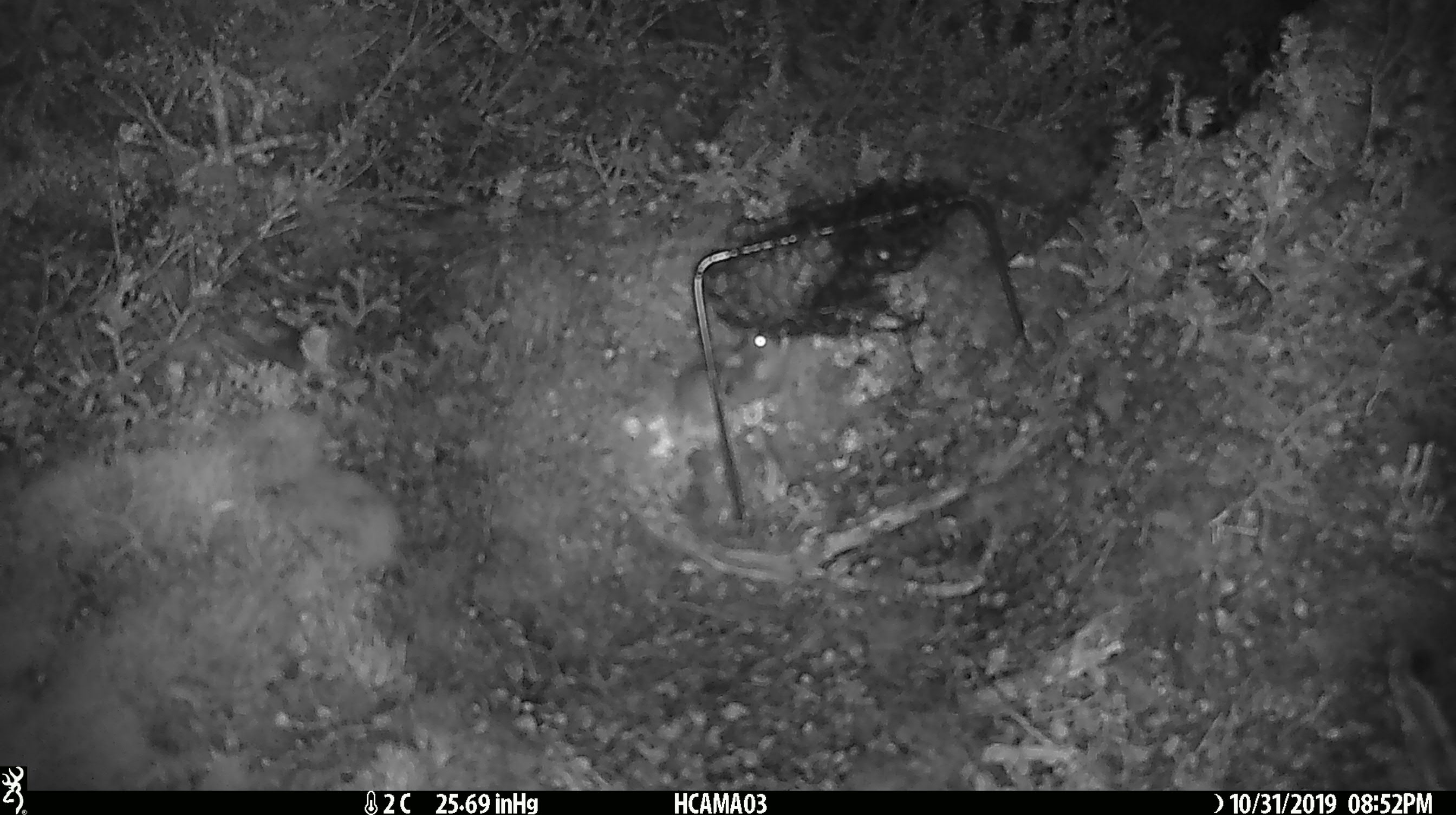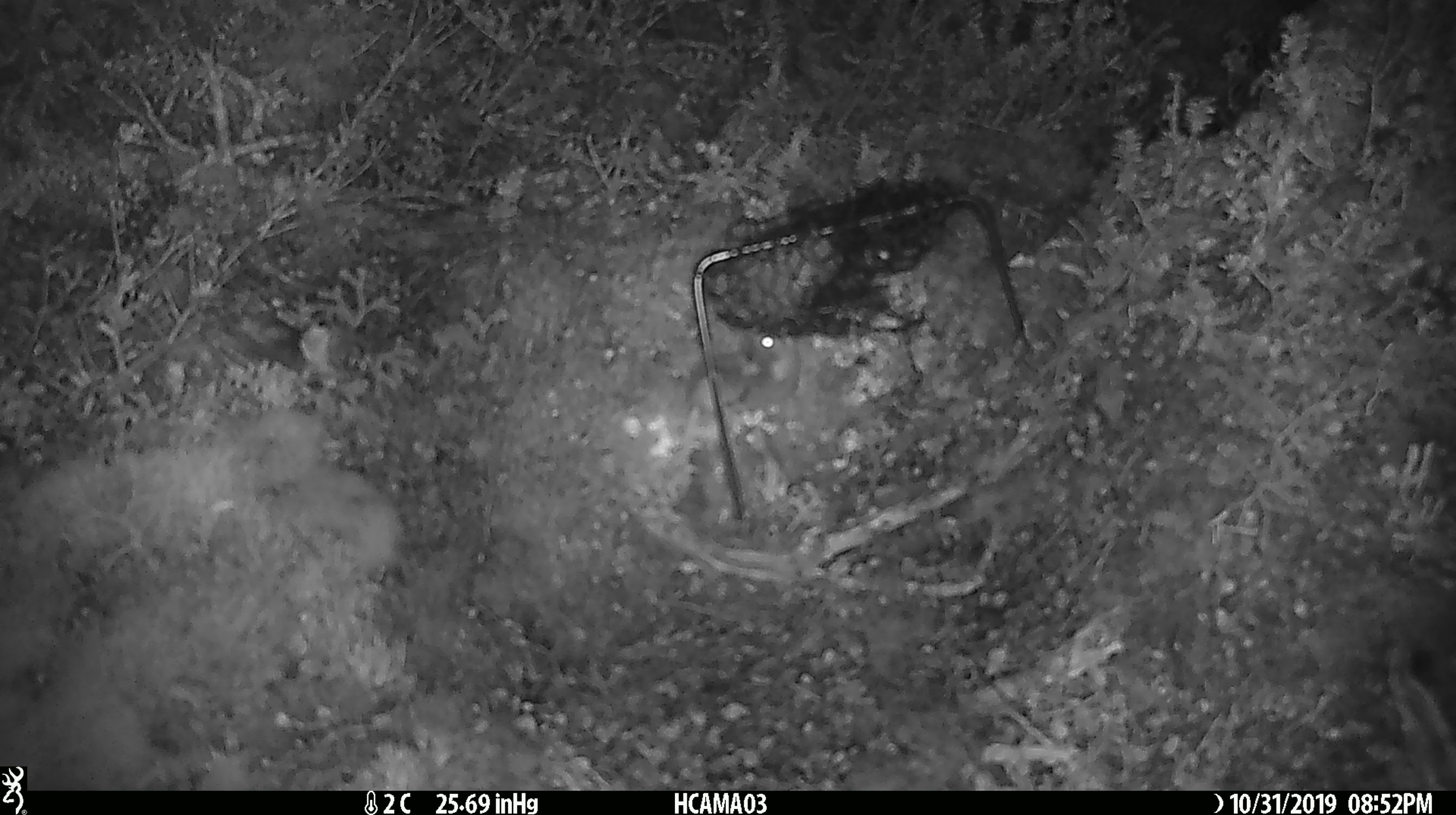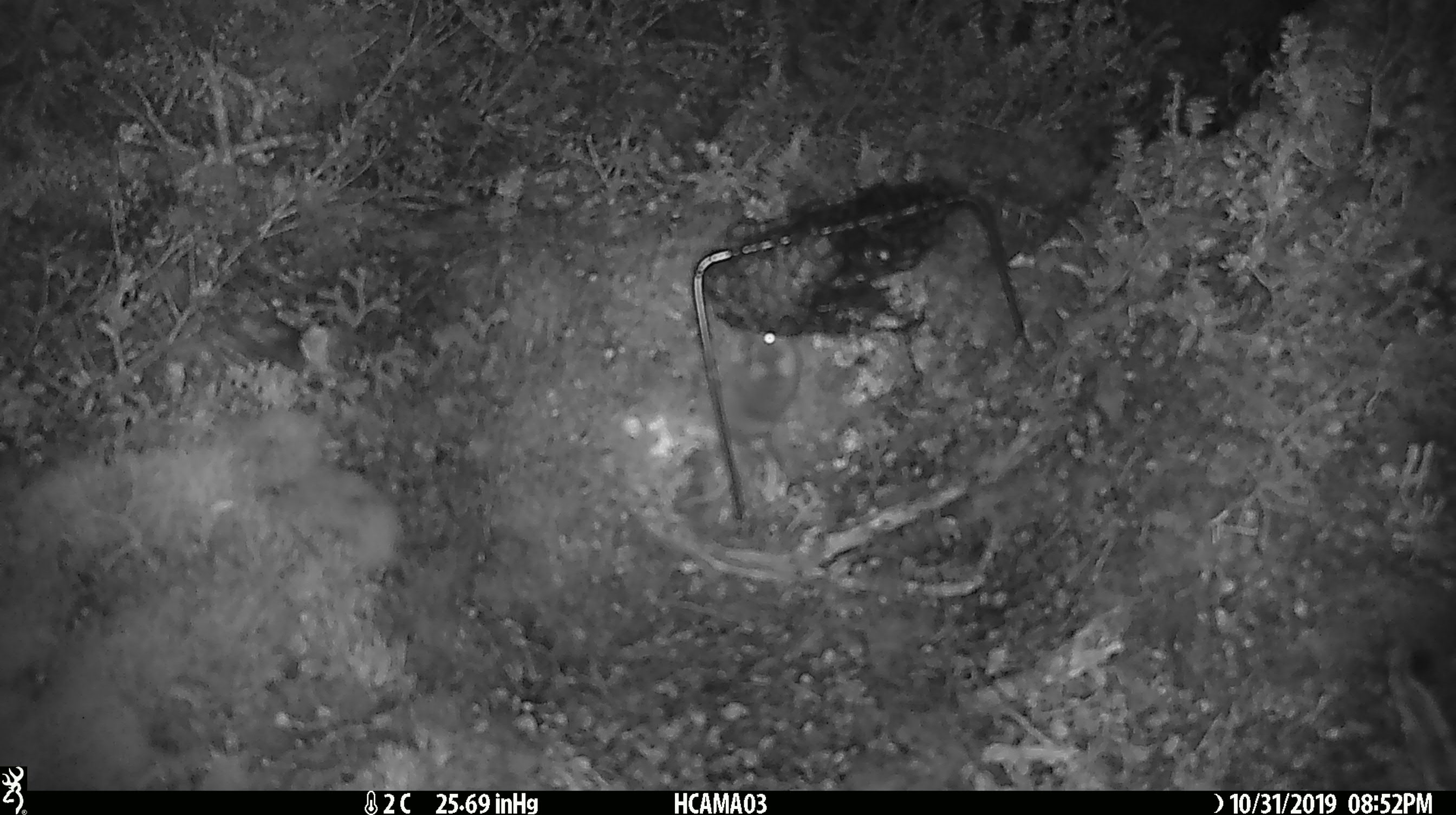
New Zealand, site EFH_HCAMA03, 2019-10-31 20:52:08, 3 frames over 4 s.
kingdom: Animalia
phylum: Chordata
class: Mammalia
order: Rodentia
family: Muridae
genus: Mus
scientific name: Mus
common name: mouse